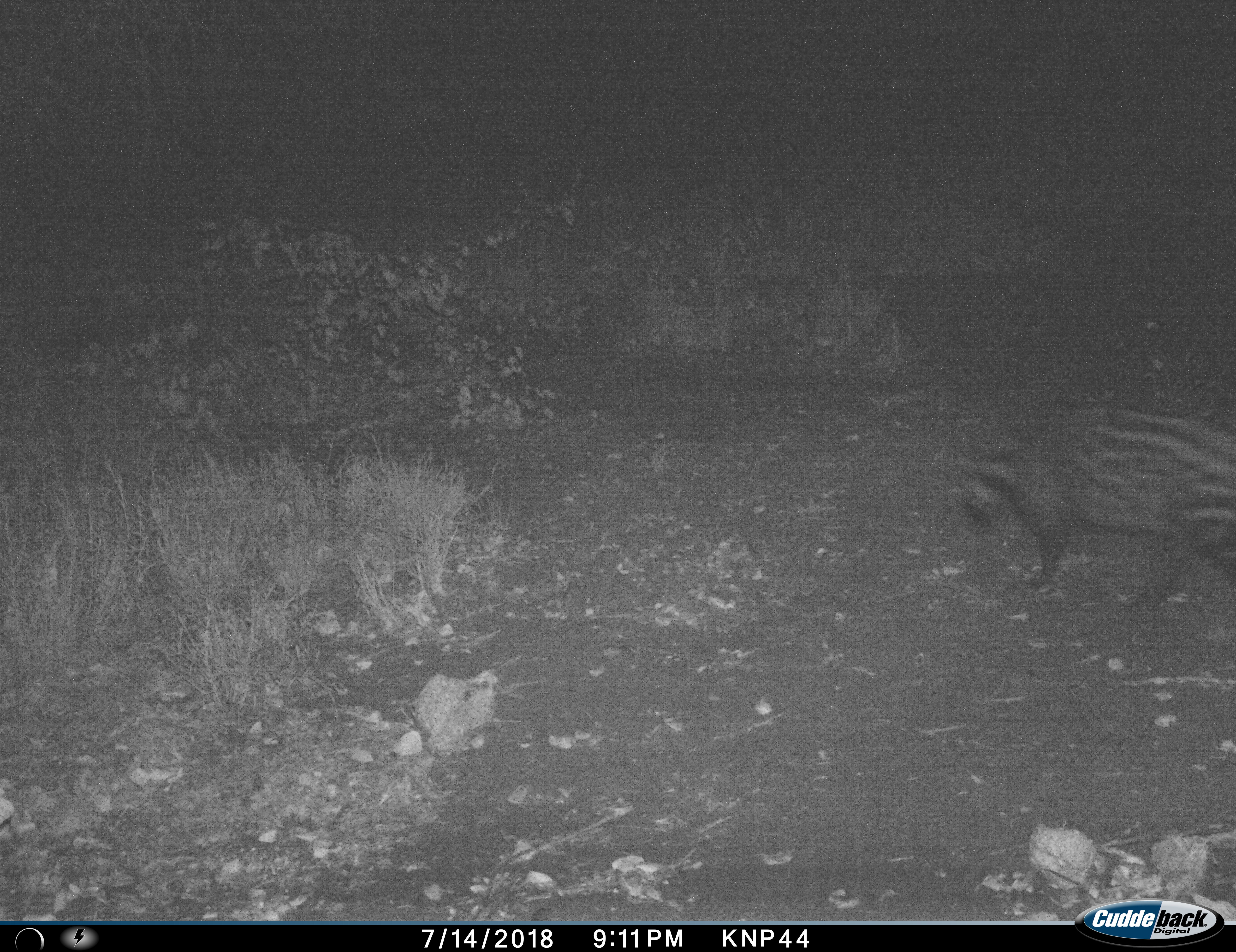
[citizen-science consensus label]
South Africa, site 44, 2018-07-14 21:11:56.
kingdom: Animalia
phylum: Chordata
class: Mammalia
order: Carnivora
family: Viverridae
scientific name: Viverridae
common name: civet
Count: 1.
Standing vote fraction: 0%.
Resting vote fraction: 0%.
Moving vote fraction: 100%.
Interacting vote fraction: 0%.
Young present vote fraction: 0%.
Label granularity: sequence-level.